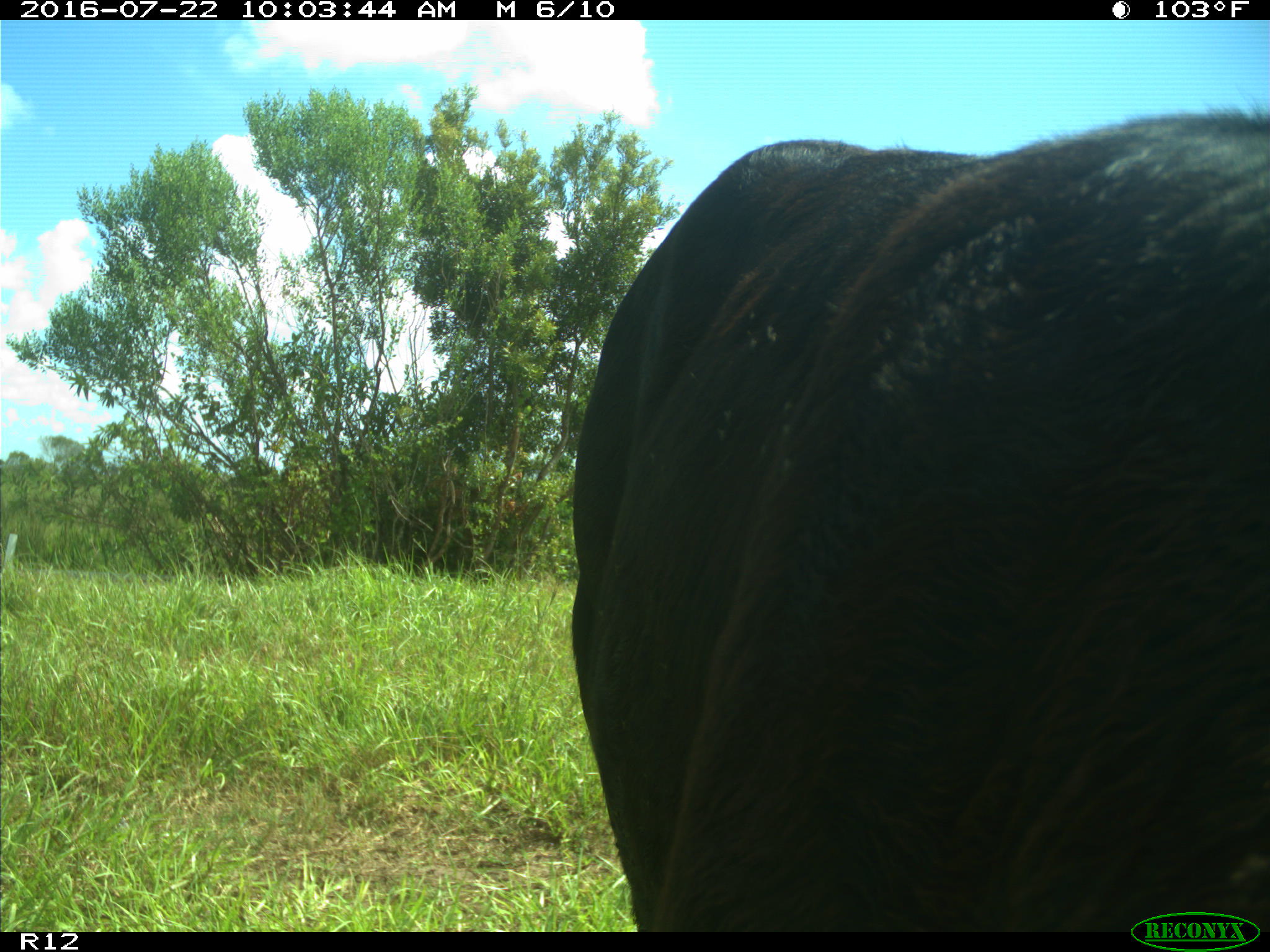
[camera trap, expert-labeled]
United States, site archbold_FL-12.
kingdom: Animalia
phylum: Chordata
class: Mammalia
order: Artiodactyla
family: Bovidae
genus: Bos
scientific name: Bos taurus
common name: domestic cow